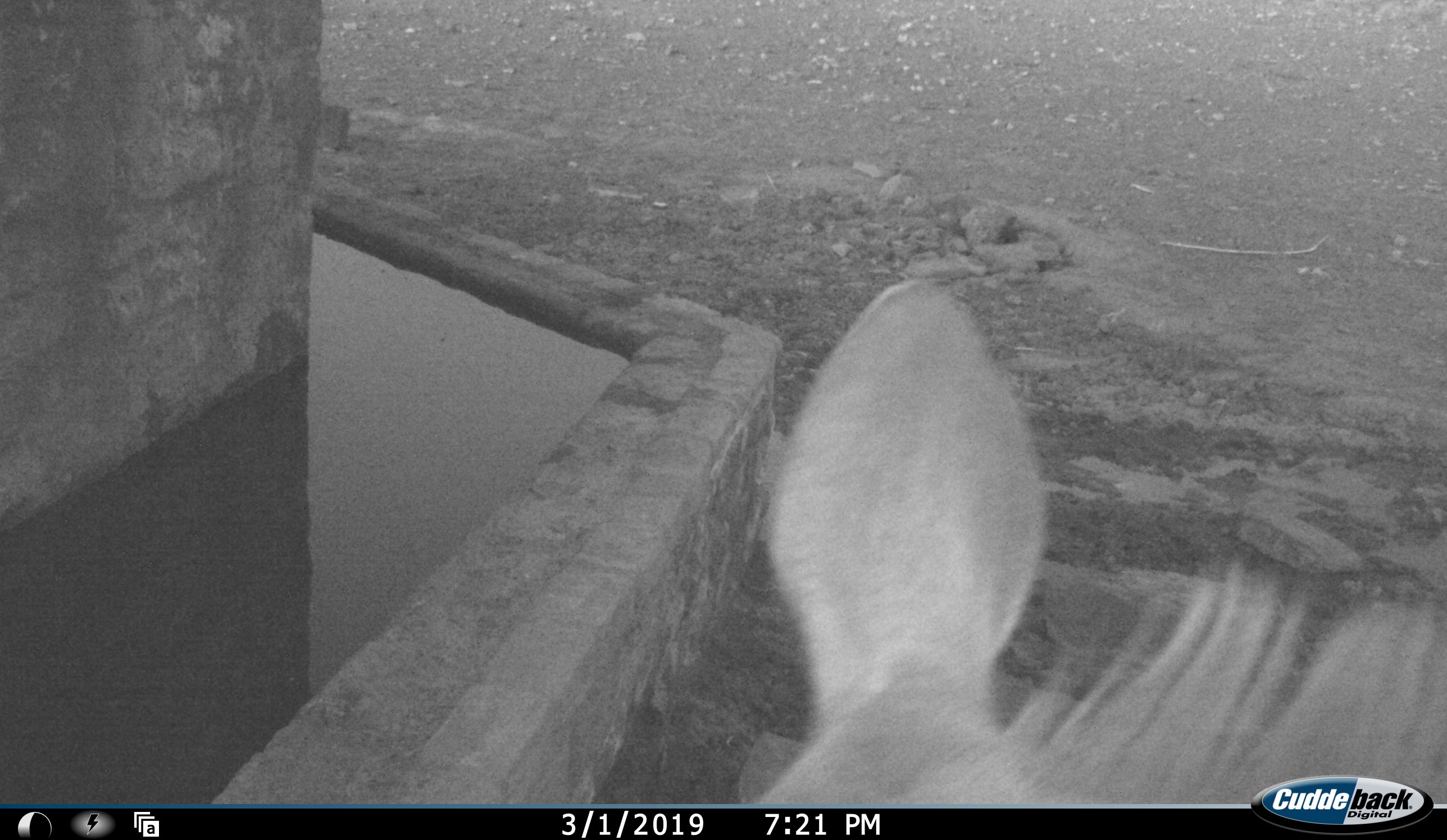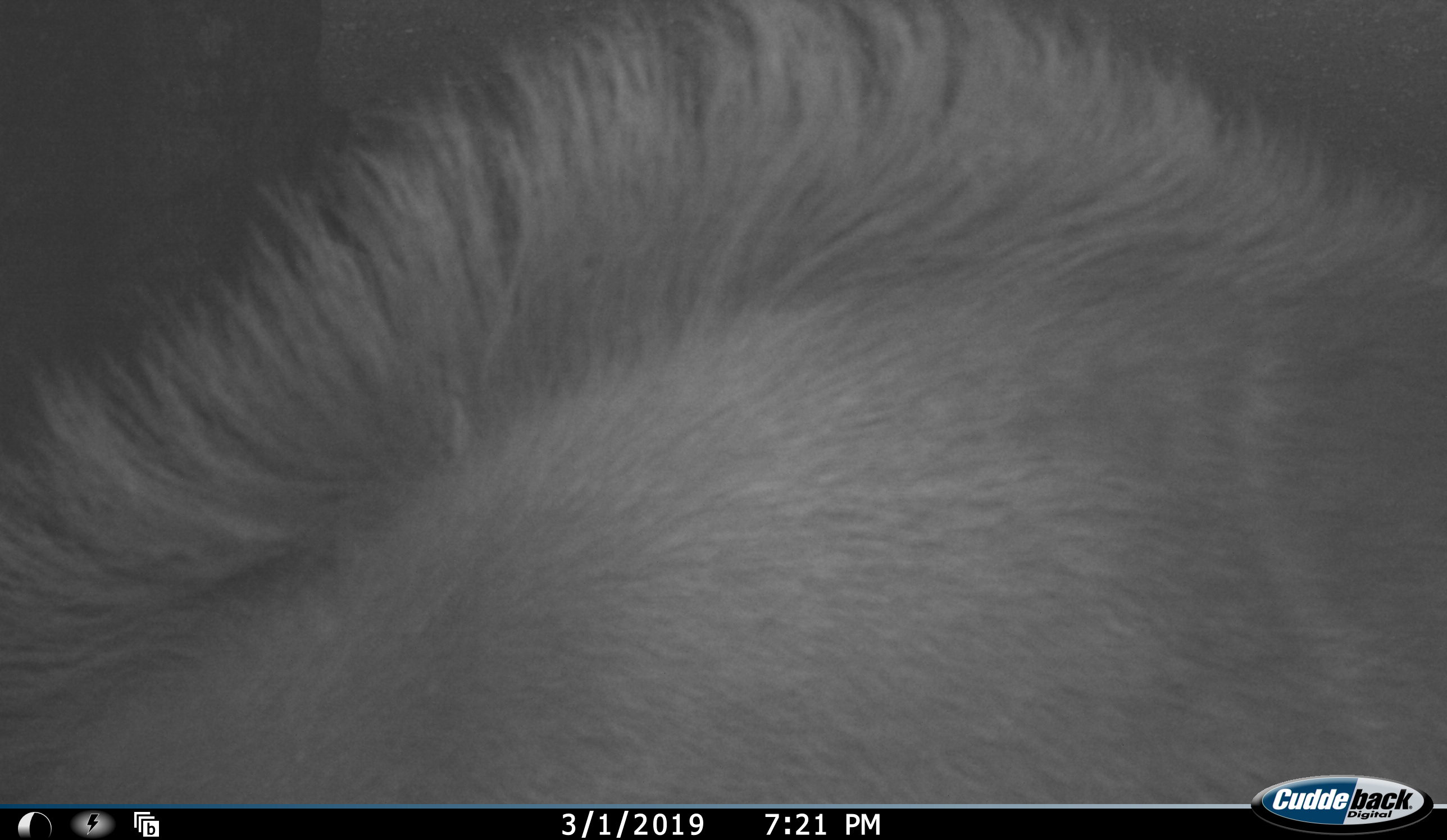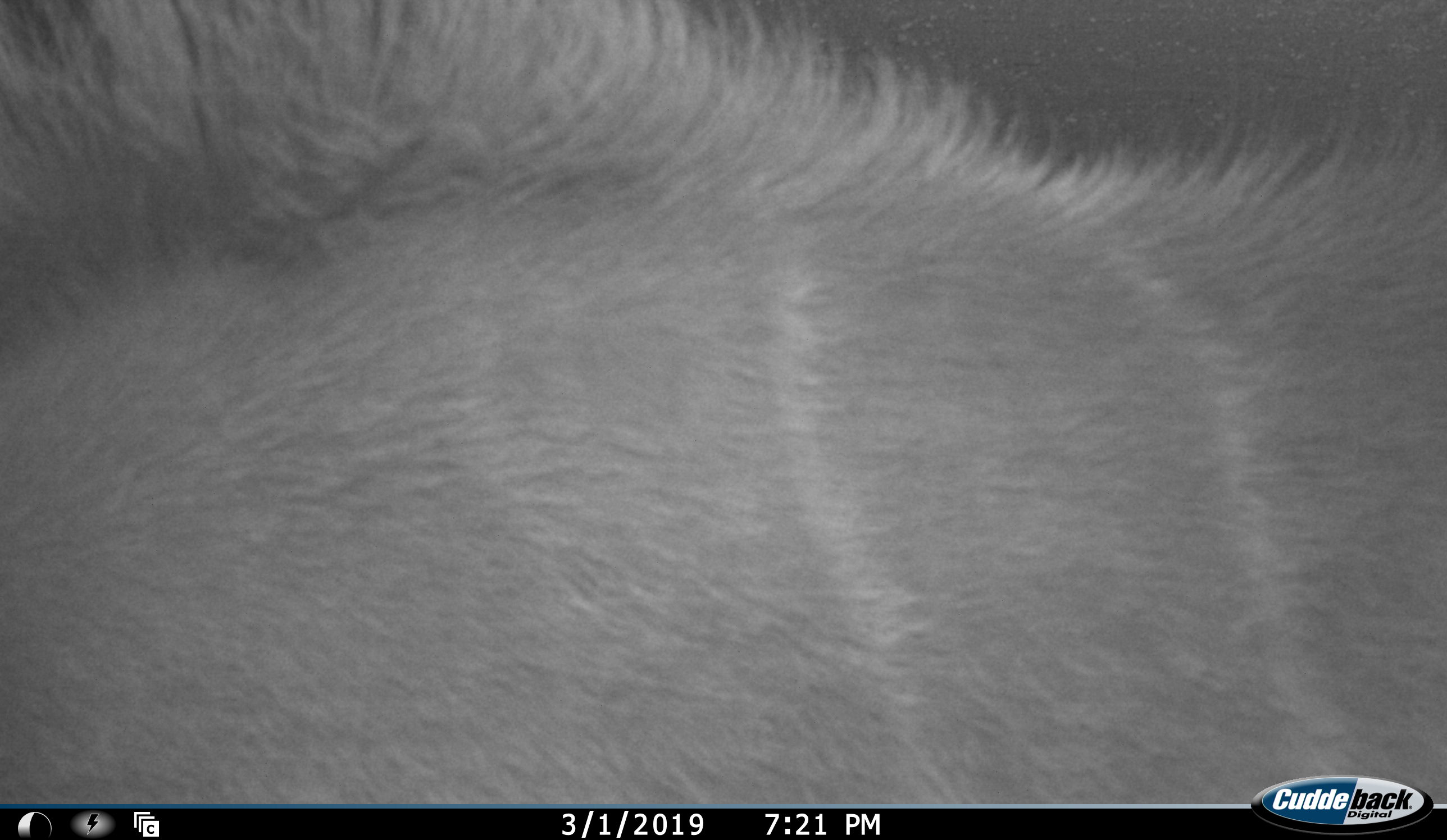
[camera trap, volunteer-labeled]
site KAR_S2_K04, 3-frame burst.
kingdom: Animalia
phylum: Chordata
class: Mammalia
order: Artiodactyla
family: Bovidae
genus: Tragelaphus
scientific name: Tragelaphus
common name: kudu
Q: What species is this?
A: Kudu (Tragelaphus).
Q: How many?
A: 1.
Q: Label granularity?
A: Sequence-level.